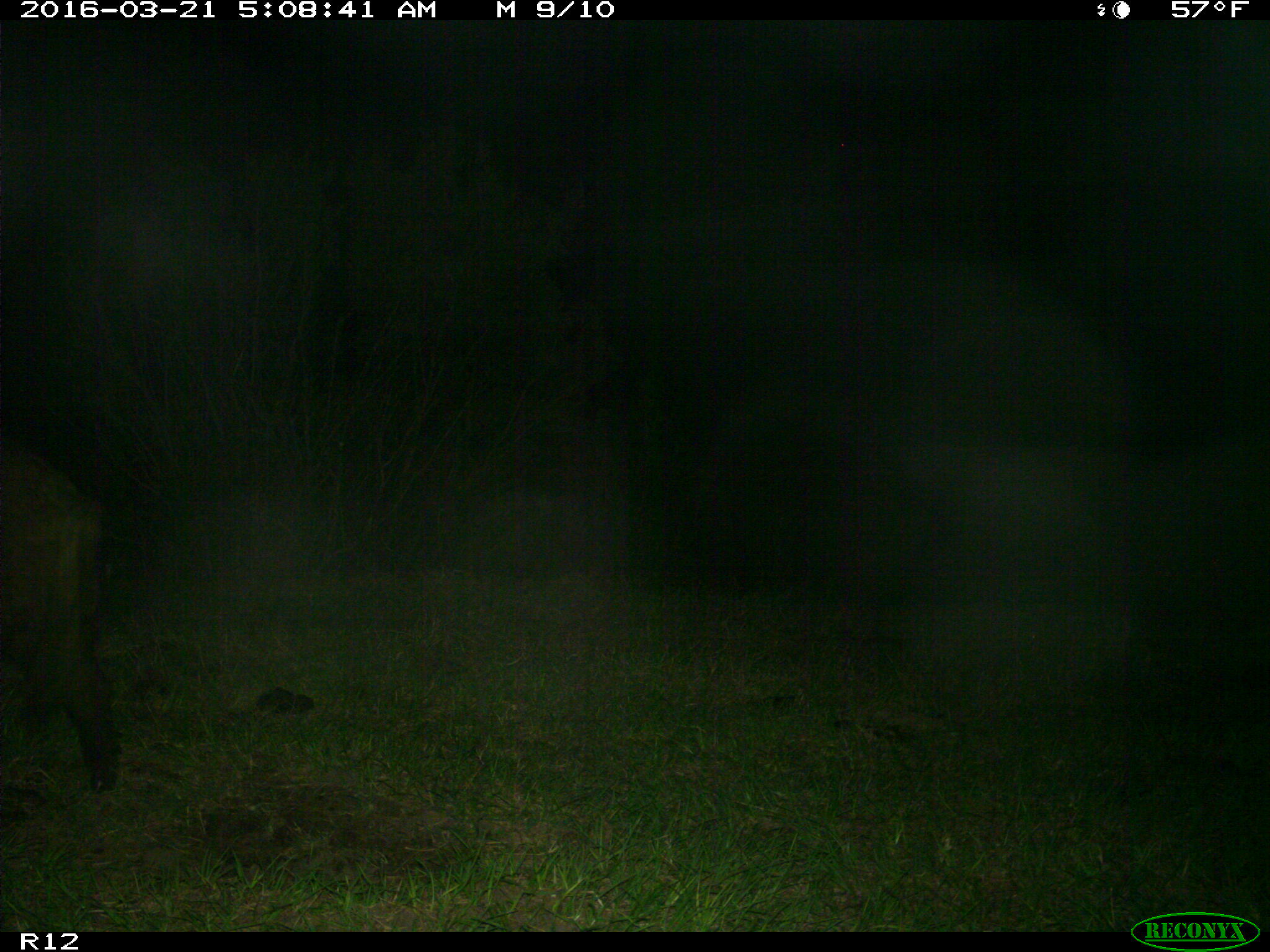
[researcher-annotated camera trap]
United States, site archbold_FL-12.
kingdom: Animalia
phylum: Chordata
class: Mammalia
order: Artiodactyla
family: Suidae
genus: Sus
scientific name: Sus scrofa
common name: wild boar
Sus scrofa (wild boar).